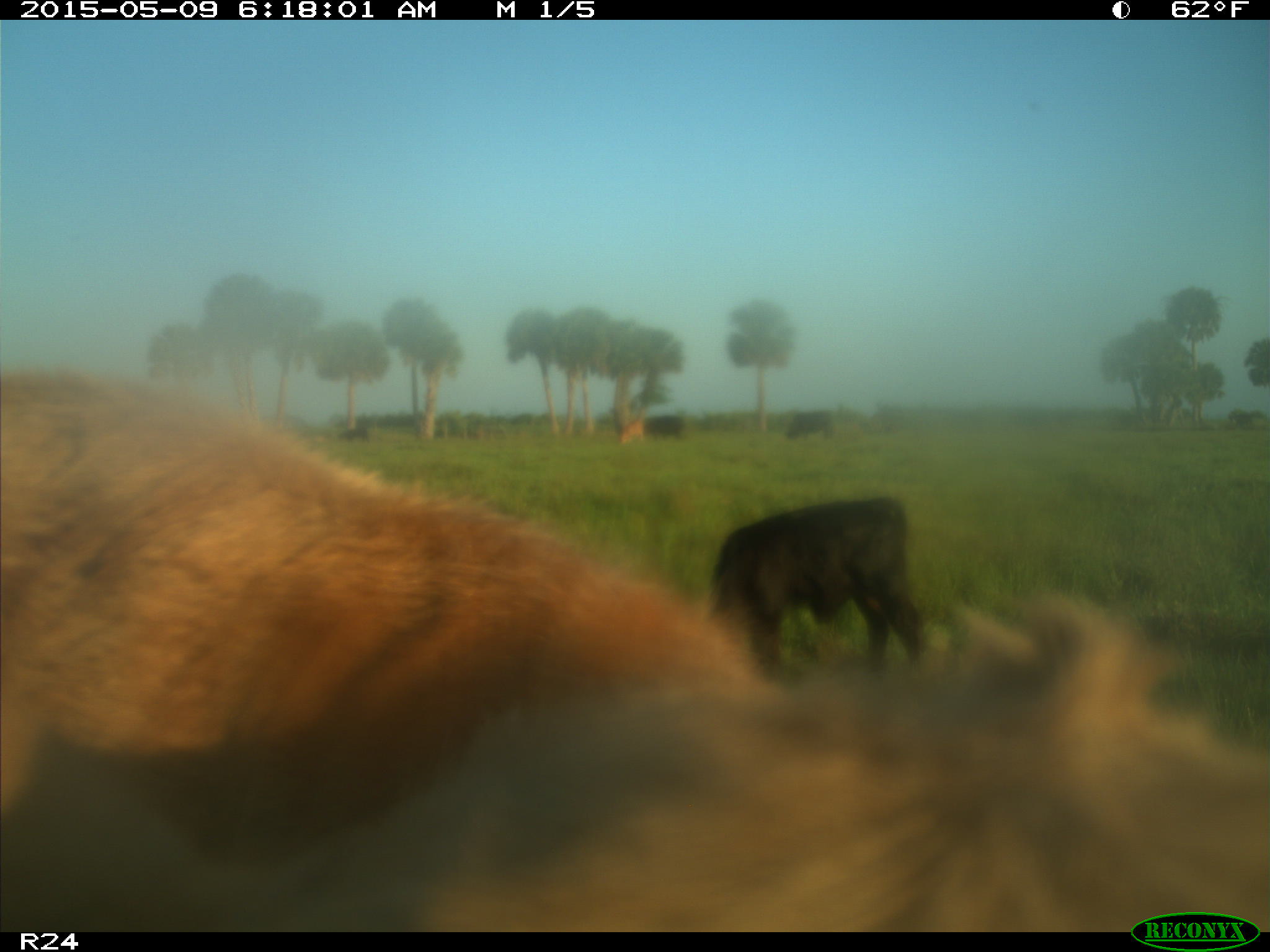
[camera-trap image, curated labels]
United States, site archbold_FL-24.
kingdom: Animalia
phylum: Chordata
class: Mammalia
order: Artiodactyla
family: Bovidae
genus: Bos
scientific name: Bos taurus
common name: domestic cow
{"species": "Bos taurus (domestic cow)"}